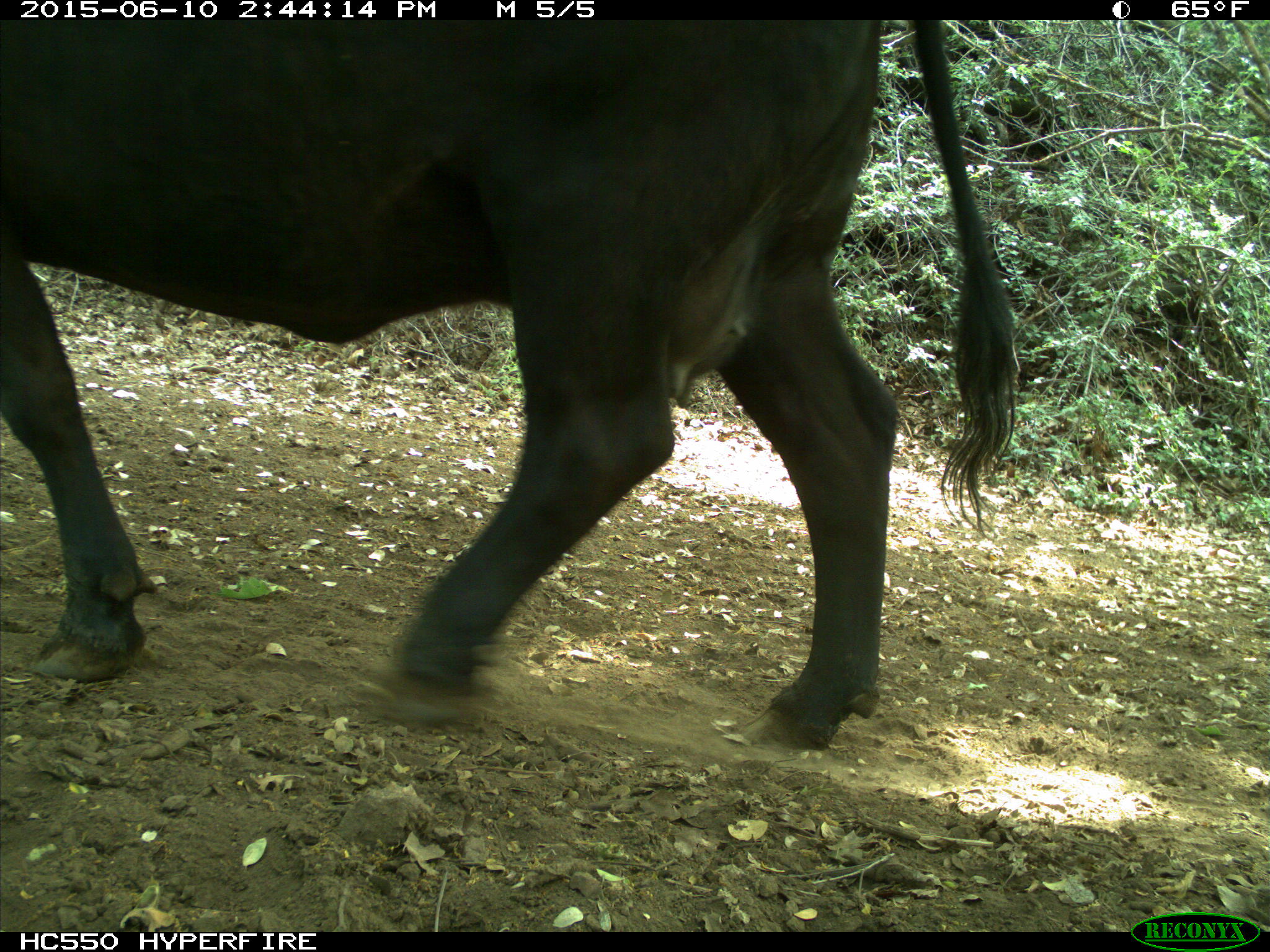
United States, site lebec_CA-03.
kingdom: Animalia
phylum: Chordata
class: Mammalia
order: Artiodactyla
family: Bovidae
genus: Bos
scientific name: Bos taurus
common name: domestic cow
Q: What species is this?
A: Bos taurus (domestic cow).